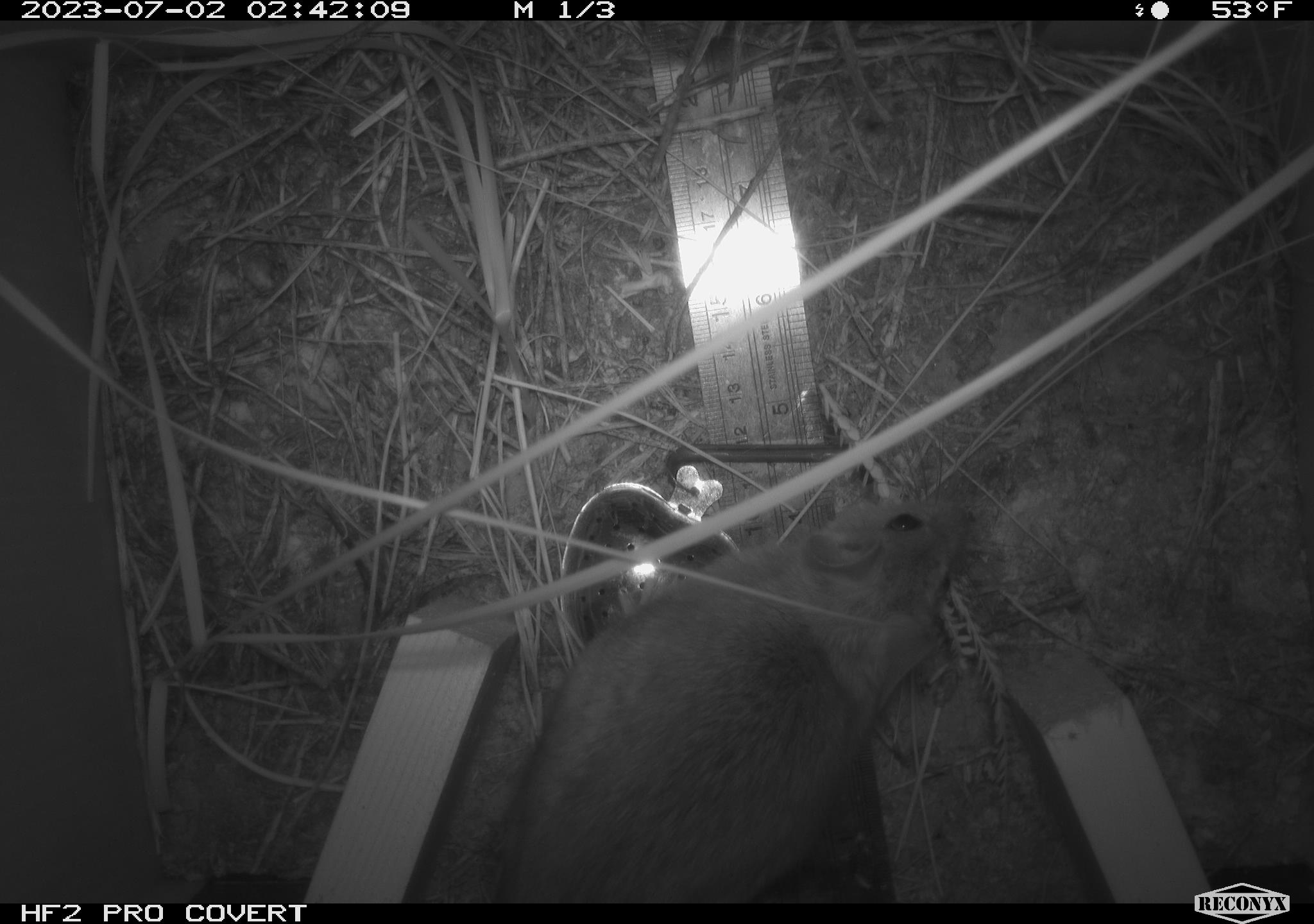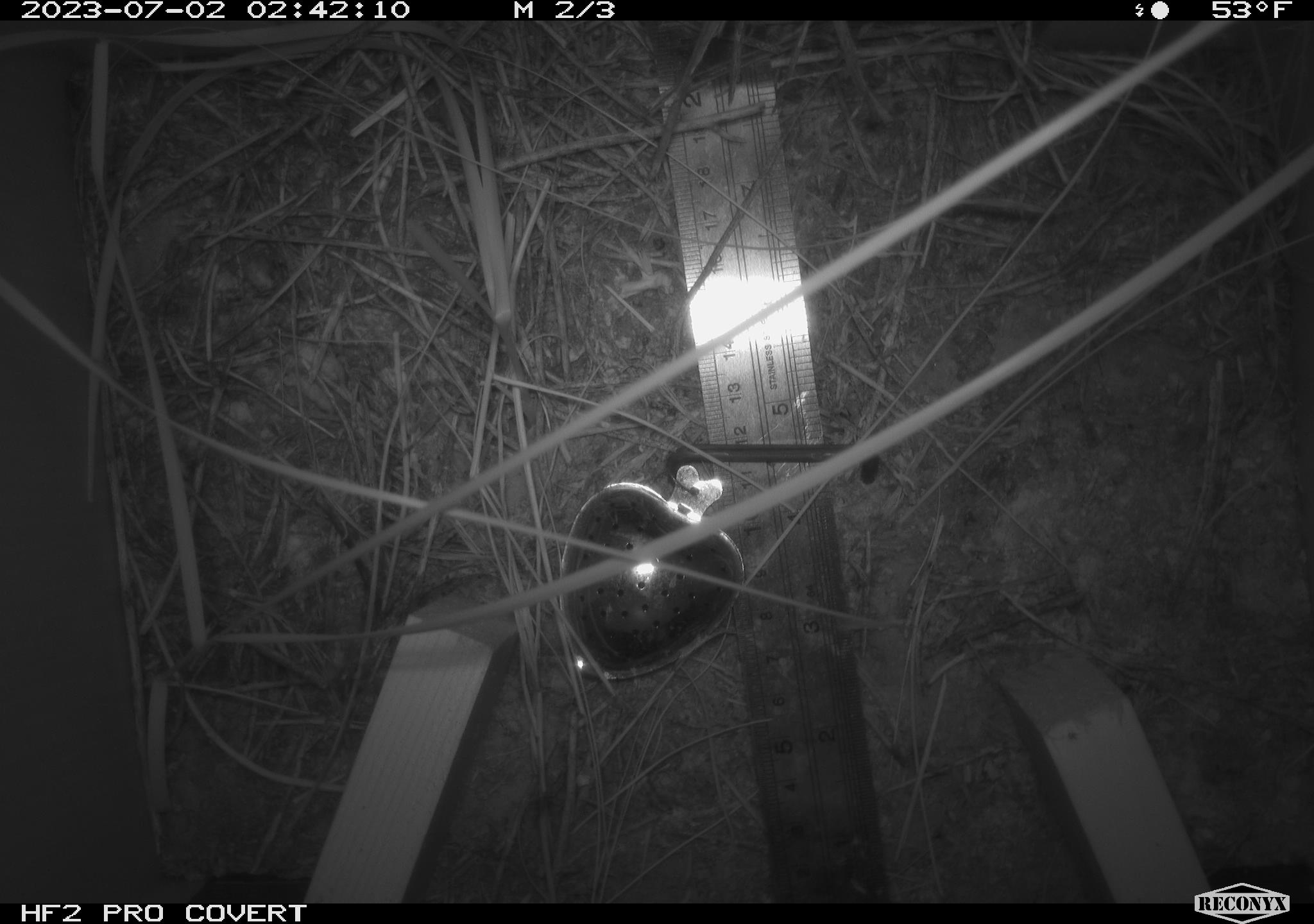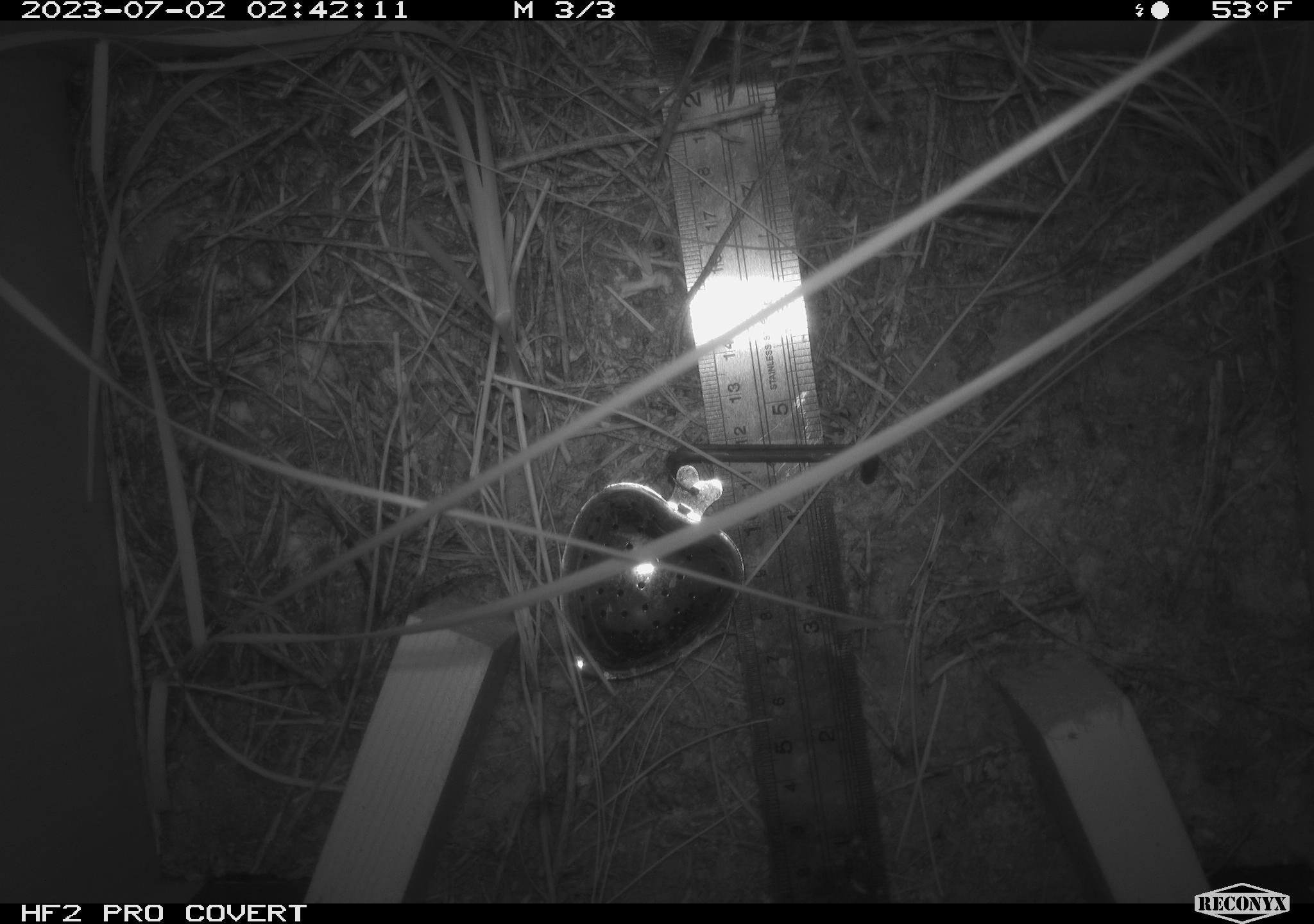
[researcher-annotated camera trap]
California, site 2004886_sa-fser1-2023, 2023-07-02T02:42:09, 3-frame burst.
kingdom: Animalia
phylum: Chordata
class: Mammalia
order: Rodentia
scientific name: Rodentia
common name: mouse species